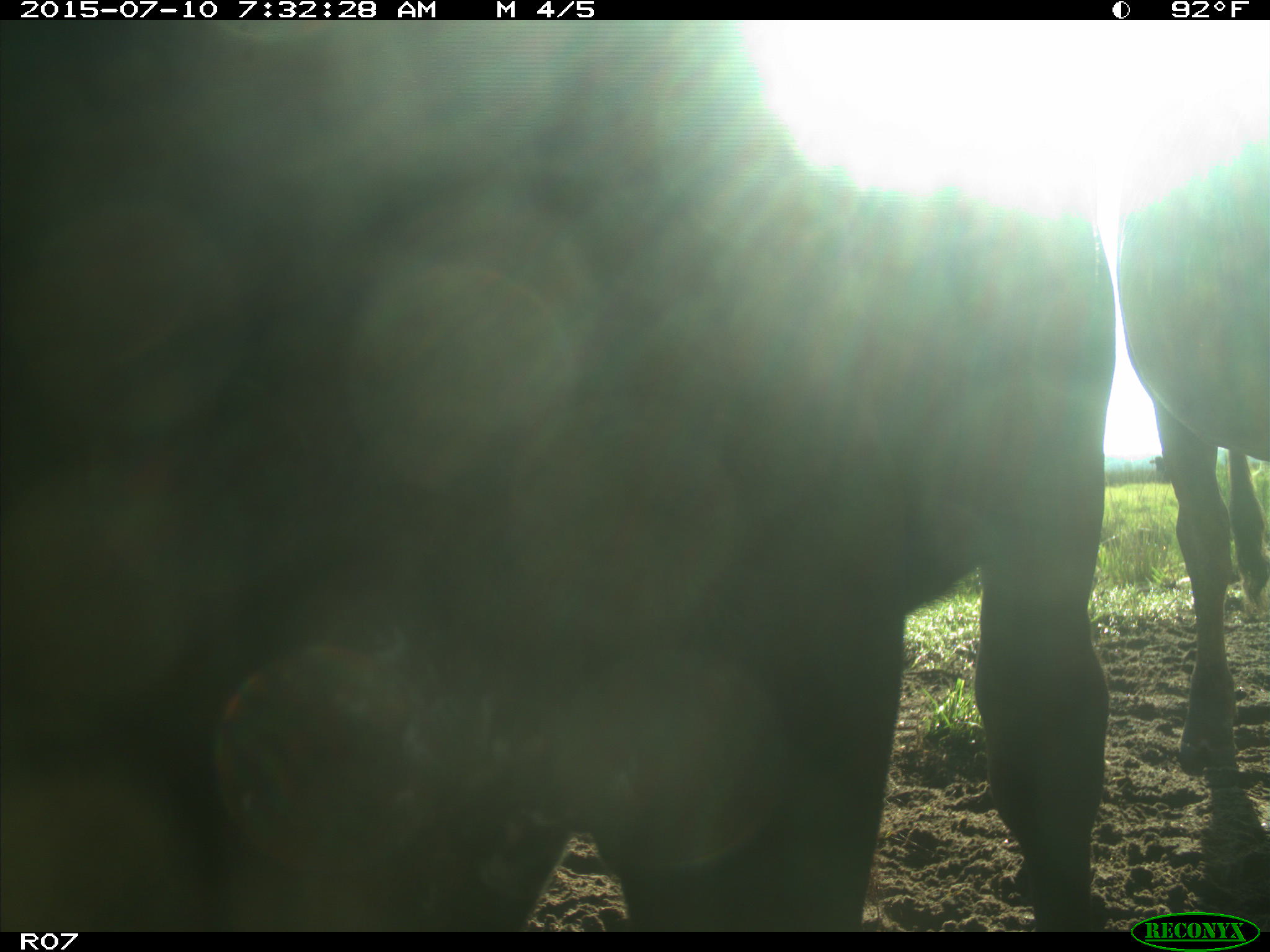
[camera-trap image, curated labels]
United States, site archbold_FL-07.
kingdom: Animalia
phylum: Chordata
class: Mammalia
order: Artiodactyla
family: Bovidae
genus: Bos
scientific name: Bos taurus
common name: domestic cow